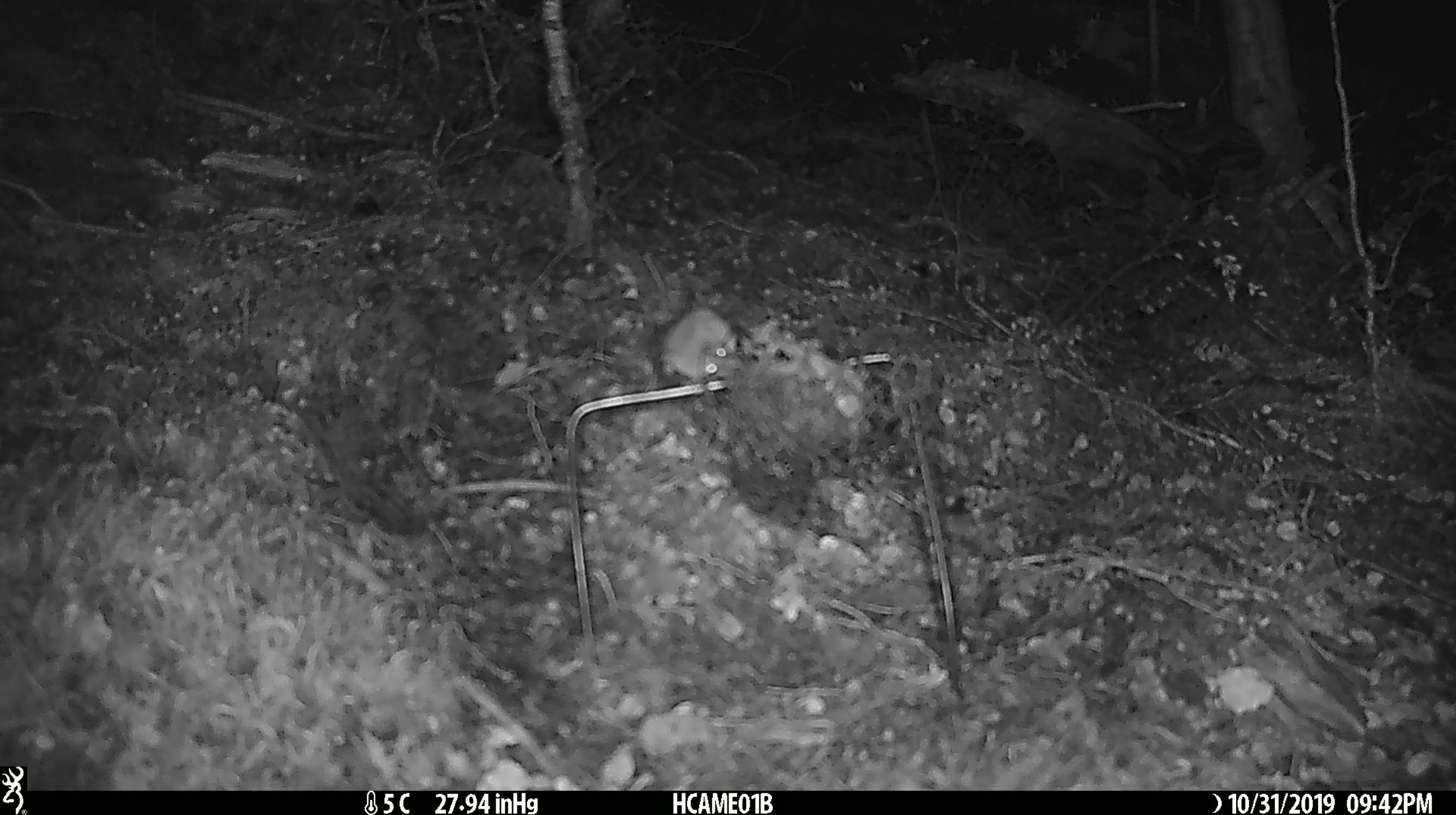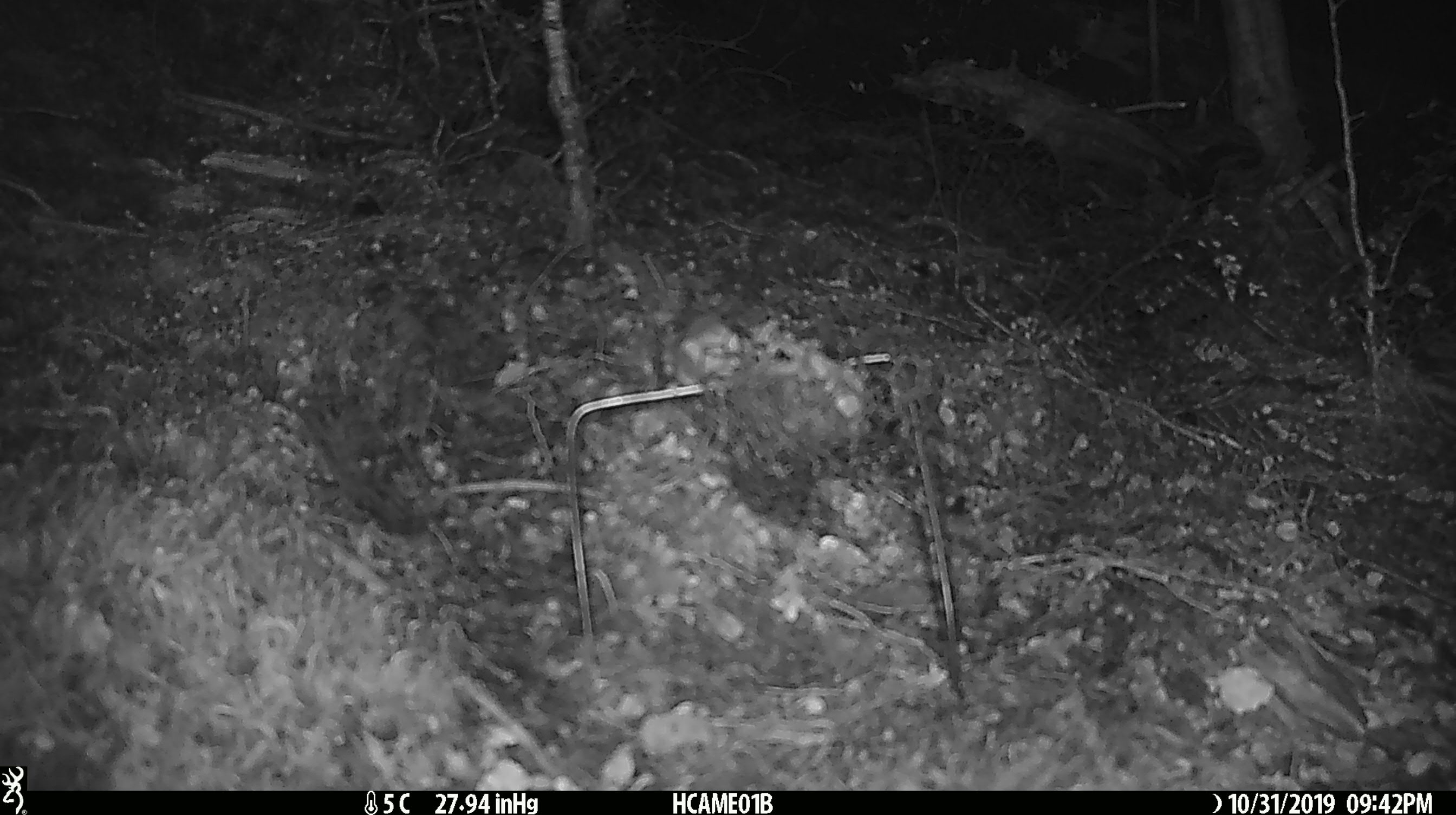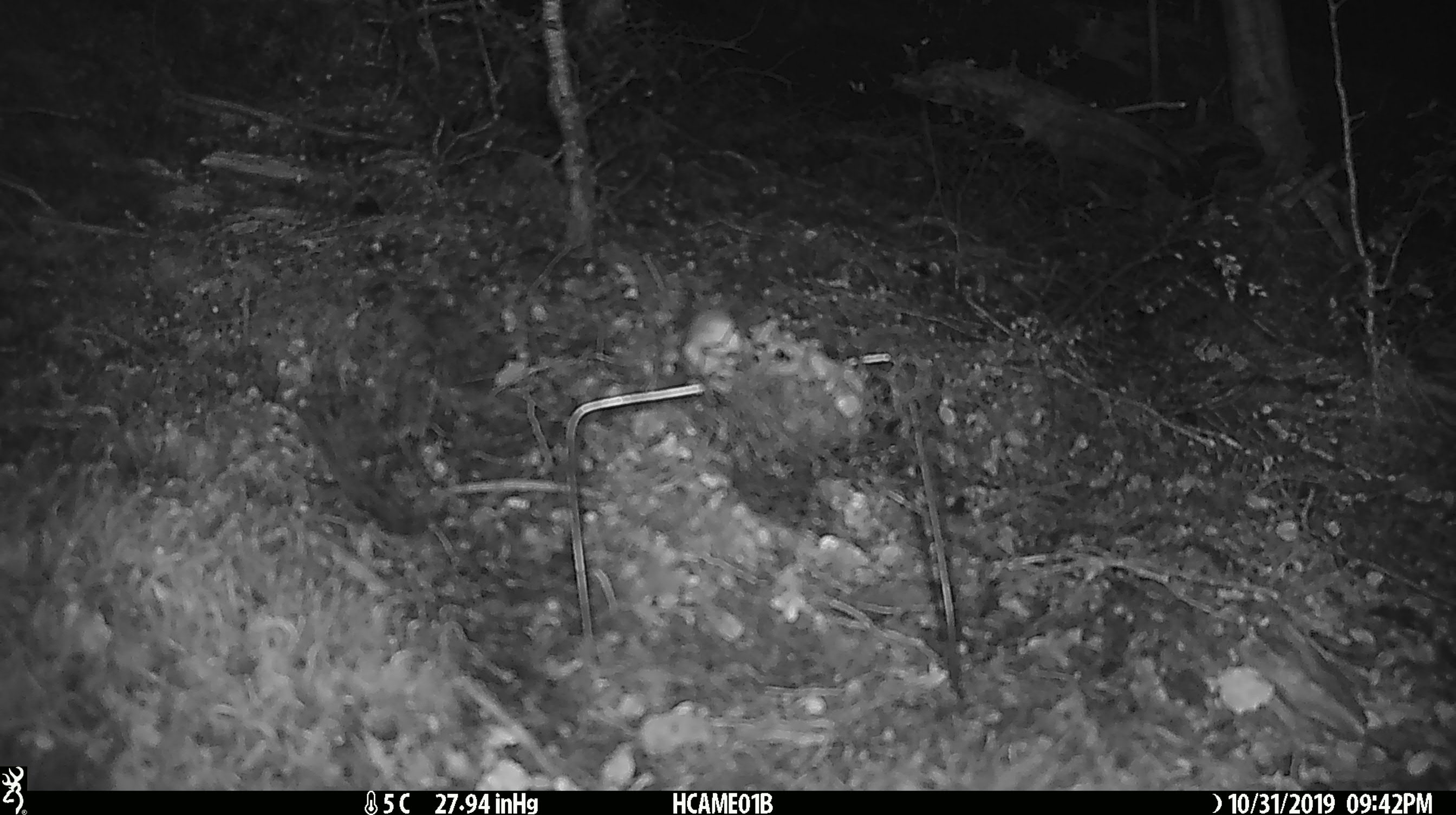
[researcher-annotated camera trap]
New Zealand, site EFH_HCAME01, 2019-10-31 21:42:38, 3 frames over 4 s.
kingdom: Animalia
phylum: Chordata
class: Mammalia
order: Rodentia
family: Muridae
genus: Mus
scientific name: Mus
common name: mouse